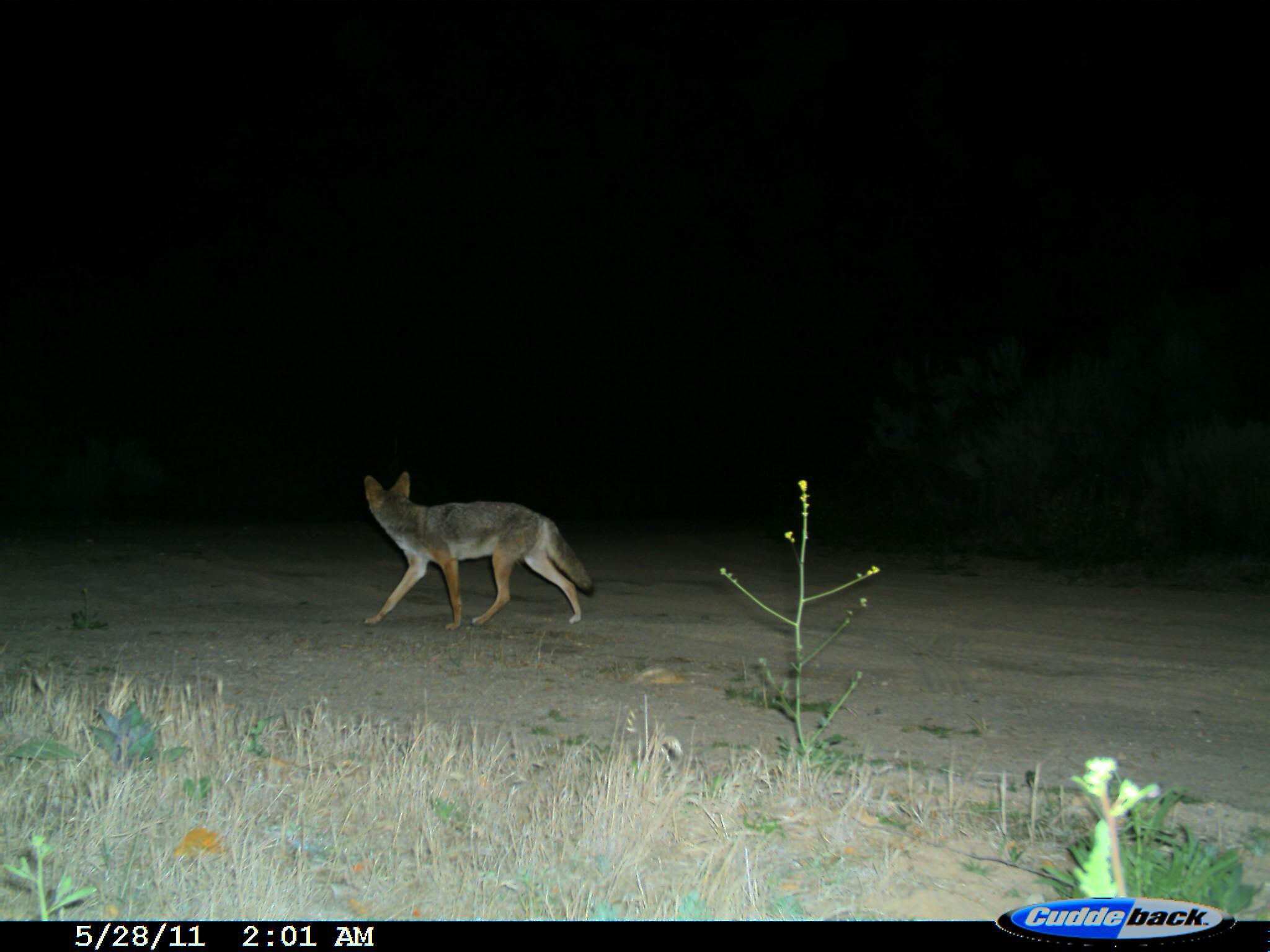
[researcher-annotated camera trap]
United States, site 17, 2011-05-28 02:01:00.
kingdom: Animalia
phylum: Chordata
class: Mammalia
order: Carnivora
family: Canidae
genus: Canis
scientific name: Canis latrans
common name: coyote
Coyote (Canis latrans).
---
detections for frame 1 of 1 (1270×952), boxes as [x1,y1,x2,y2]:
coyote: [364,472,595,632]